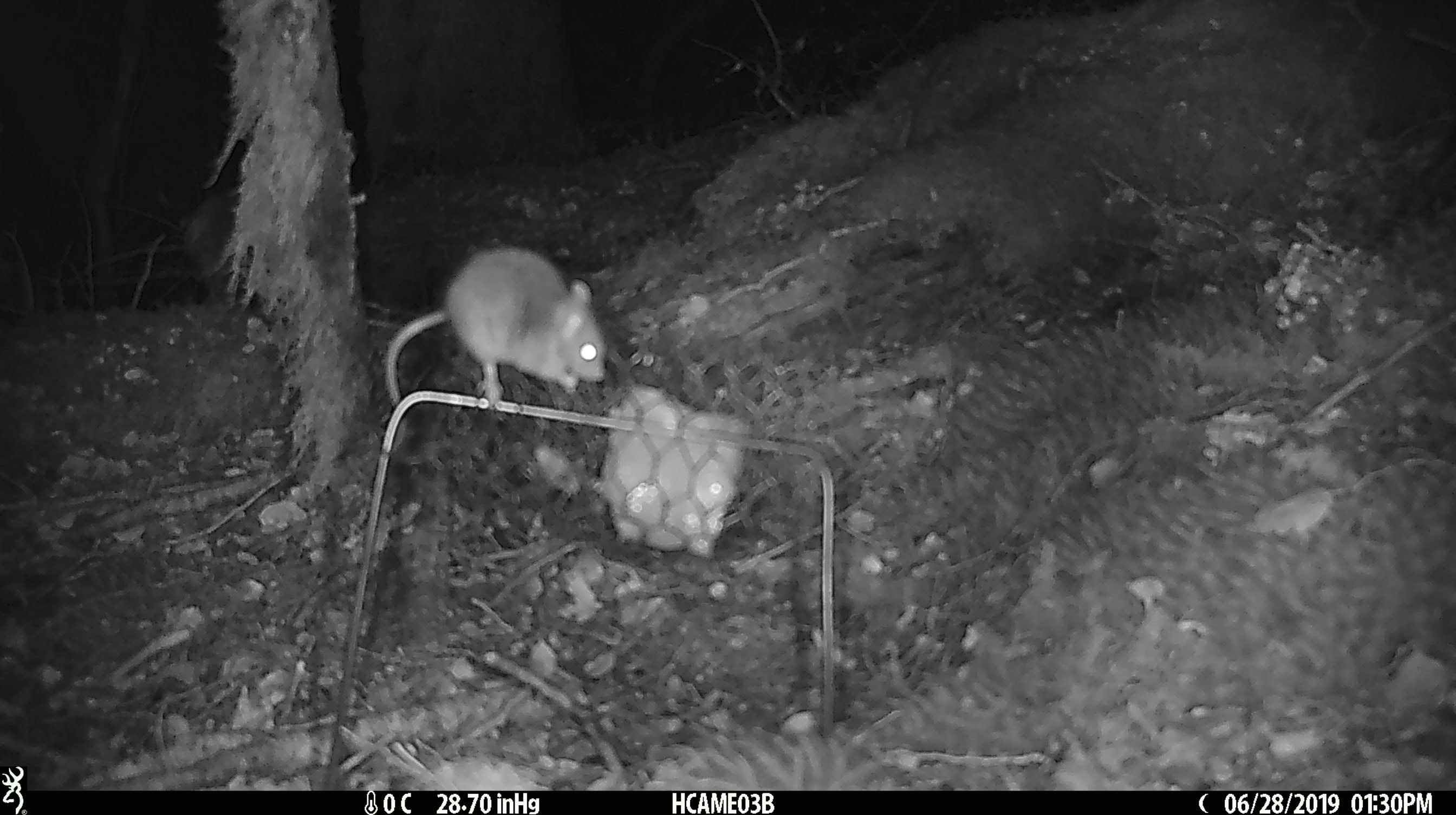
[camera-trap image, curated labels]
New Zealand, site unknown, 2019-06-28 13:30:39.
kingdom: Animalia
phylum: Chordata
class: Mammalia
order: Rodentia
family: Muridae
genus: Mus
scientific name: Mus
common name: mouse